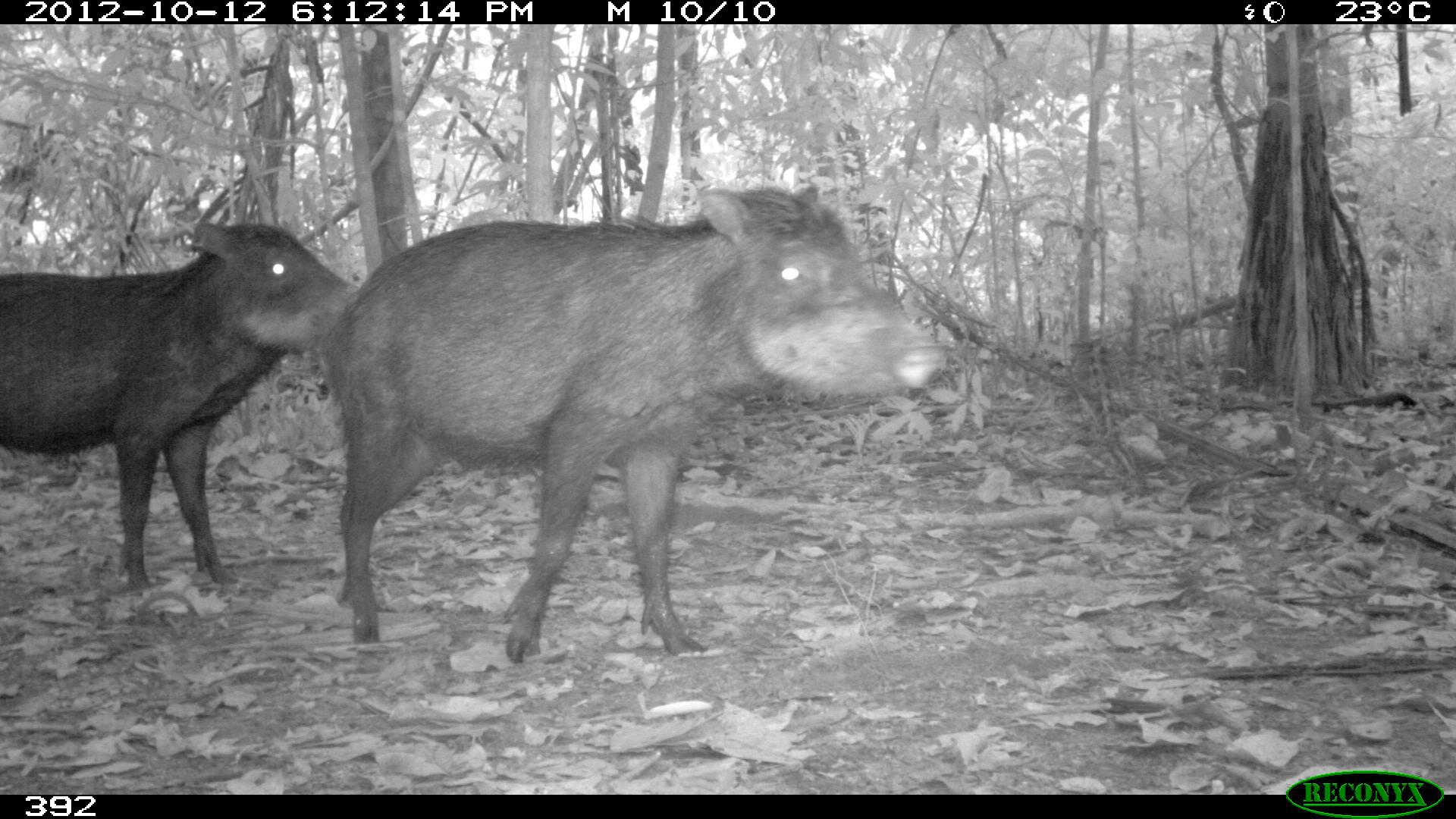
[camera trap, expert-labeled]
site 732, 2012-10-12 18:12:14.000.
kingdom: Animalia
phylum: Chordata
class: Mammalia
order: Artiodactyla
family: Tayassuidae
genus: Tayassu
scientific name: Tayassu pecari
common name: white-lipped peccary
Tayassu pecari (white-lipped peccary).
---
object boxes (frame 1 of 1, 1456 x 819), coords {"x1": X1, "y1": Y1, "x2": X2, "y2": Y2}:
tayassu pecari: {"x1": 322, "y1": 183, "x2": 947, "y2": 665}; {"x1": 0, "y1": 223, "x2": 362, "y2": 593}